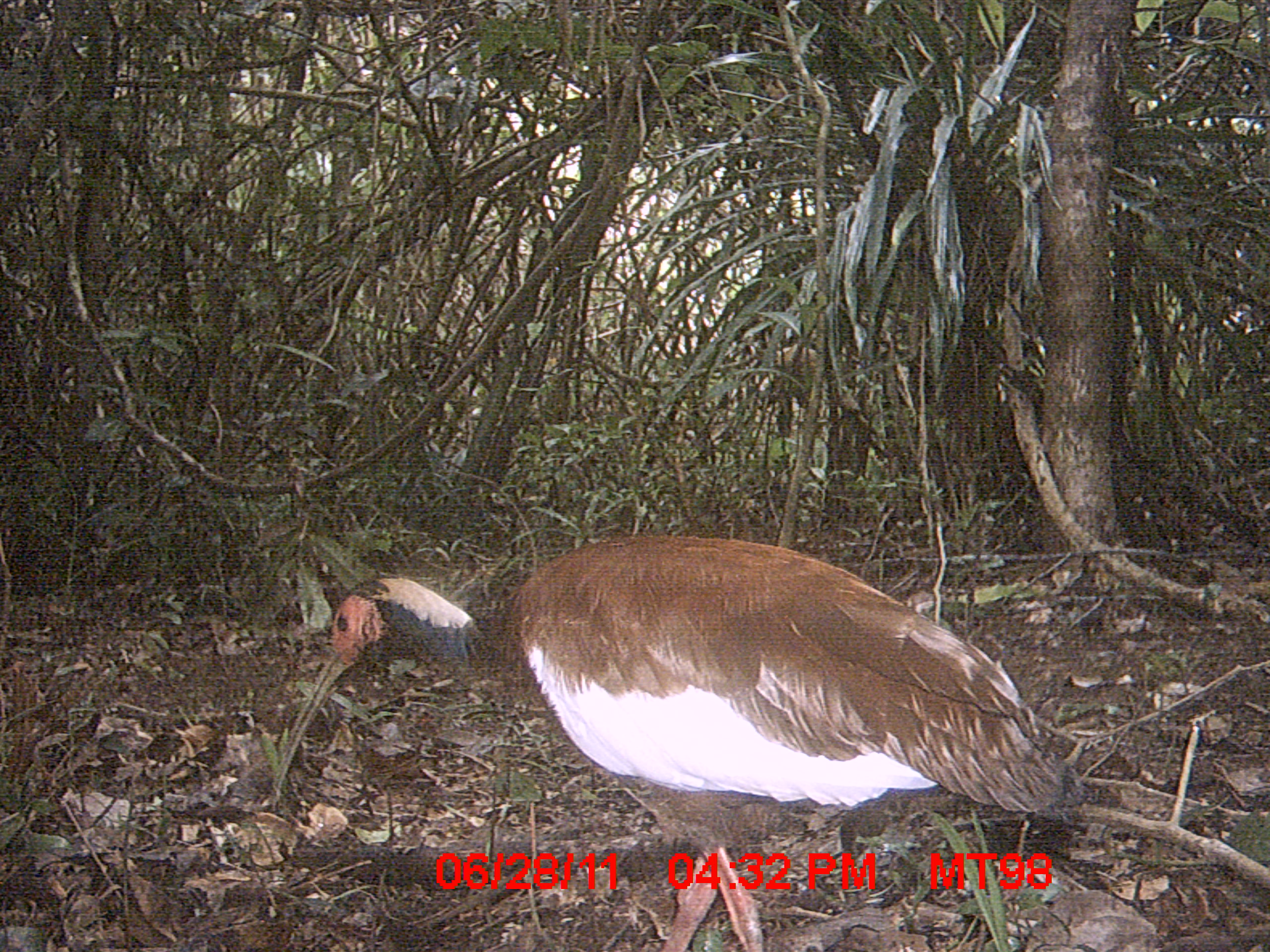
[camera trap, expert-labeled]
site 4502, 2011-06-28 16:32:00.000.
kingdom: Animalia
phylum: Chordata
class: Aves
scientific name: Aves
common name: bird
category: unknown bird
Unknown bird (bird) (Aves), count 2.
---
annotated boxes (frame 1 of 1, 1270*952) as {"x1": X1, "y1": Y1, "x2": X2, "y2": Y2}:
unknown bird: {"x1": 268, "y1": 529, "x2": 1090, "y2": 952}